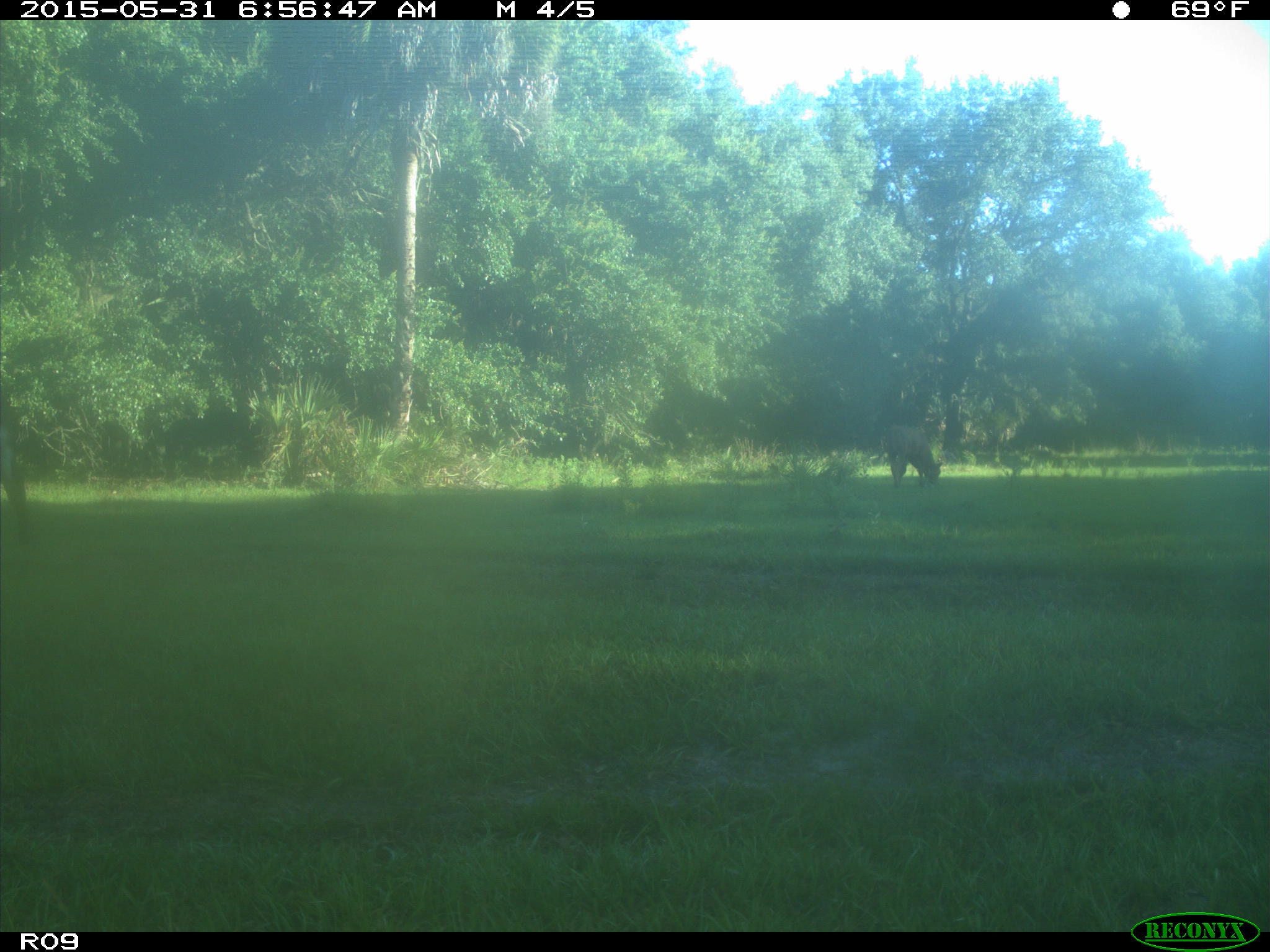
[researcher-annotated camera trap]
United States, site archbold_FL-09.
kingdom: Animalia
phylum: Chordata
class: Mammalia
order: Artiodactyla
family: Bovidae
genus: Bos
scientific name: Bos taurus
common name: domestic cow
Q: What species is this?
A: Bos taurus (domestic cow).